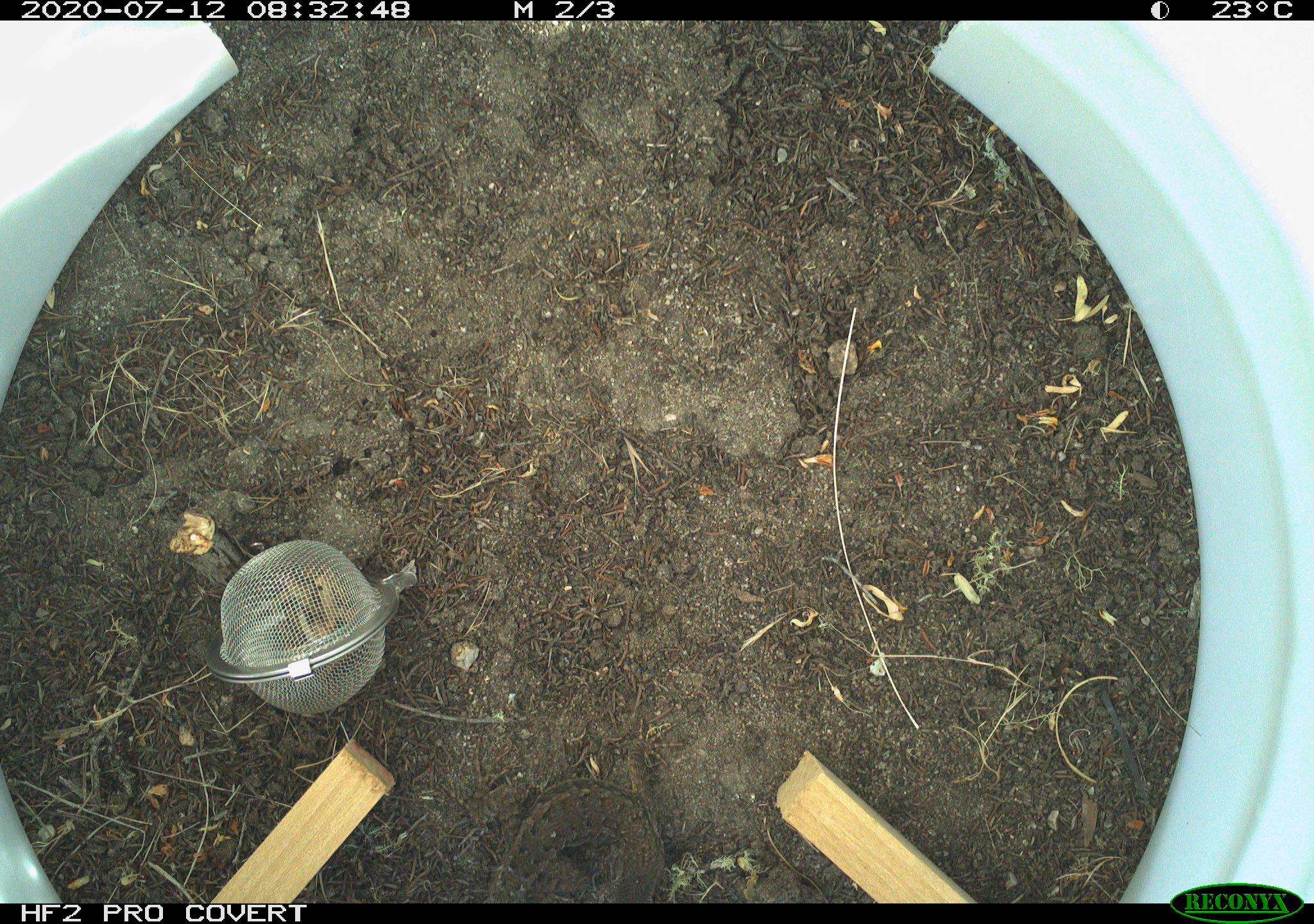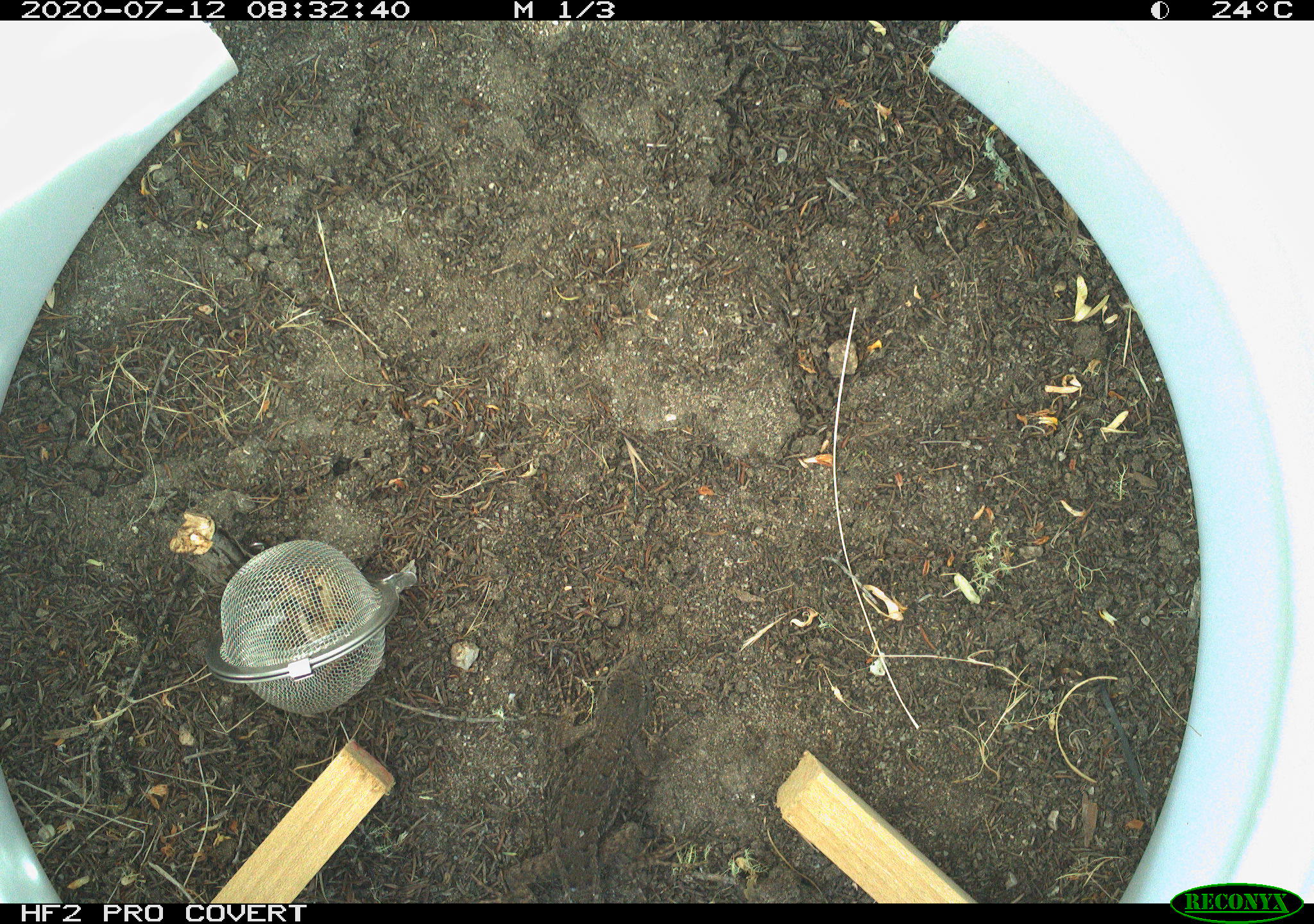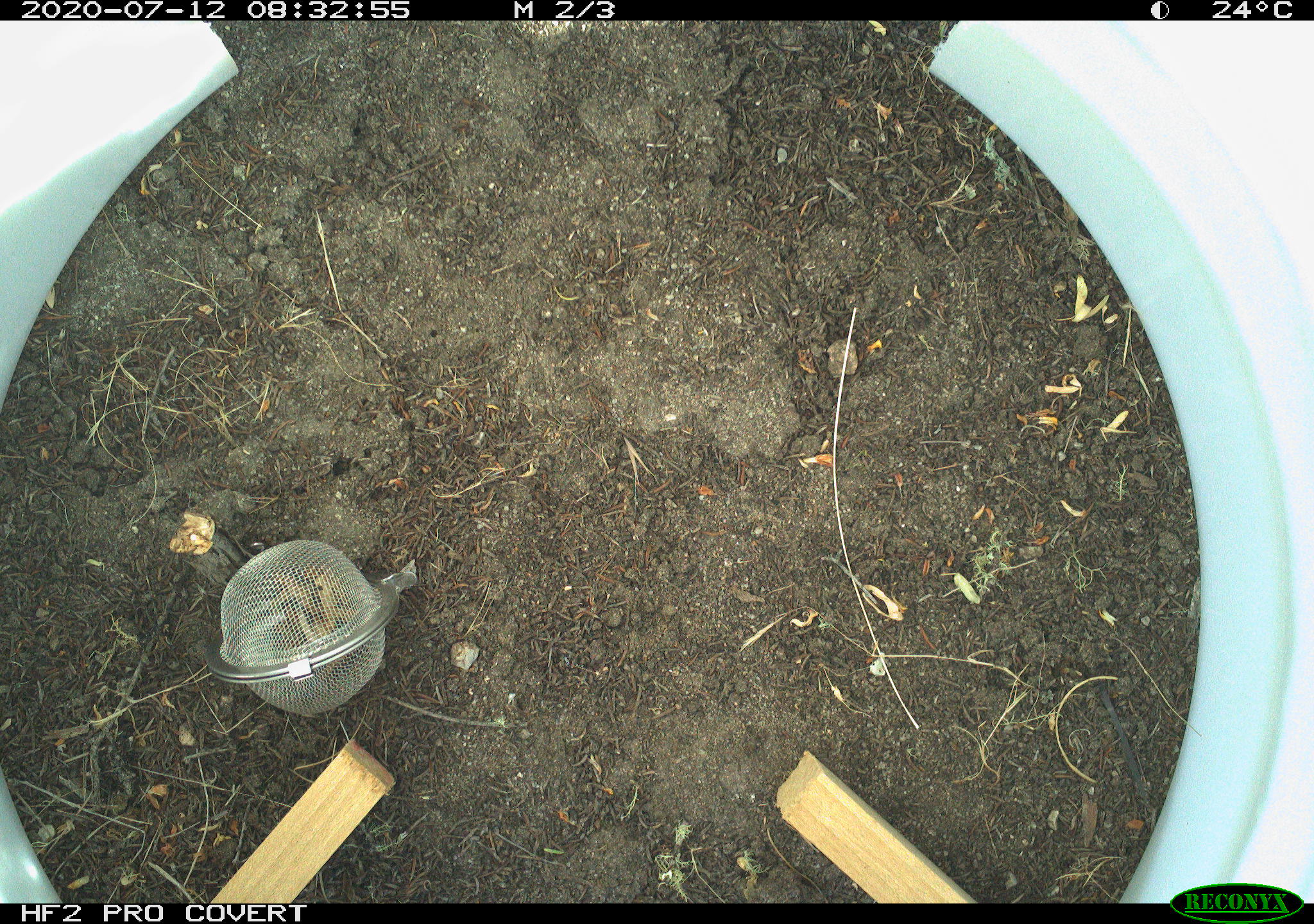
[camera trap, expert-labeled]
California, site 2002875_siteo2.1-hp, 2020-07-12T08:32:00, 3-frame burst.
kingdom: Animalia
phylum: Chordata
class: Reptilia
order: Squamata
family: Phrynosomatidae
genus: Sceloporus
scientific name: Sceloporus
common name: spiny lizards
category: sceloporus species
Sceloporus species (spiny lizards) (Sceloporus).